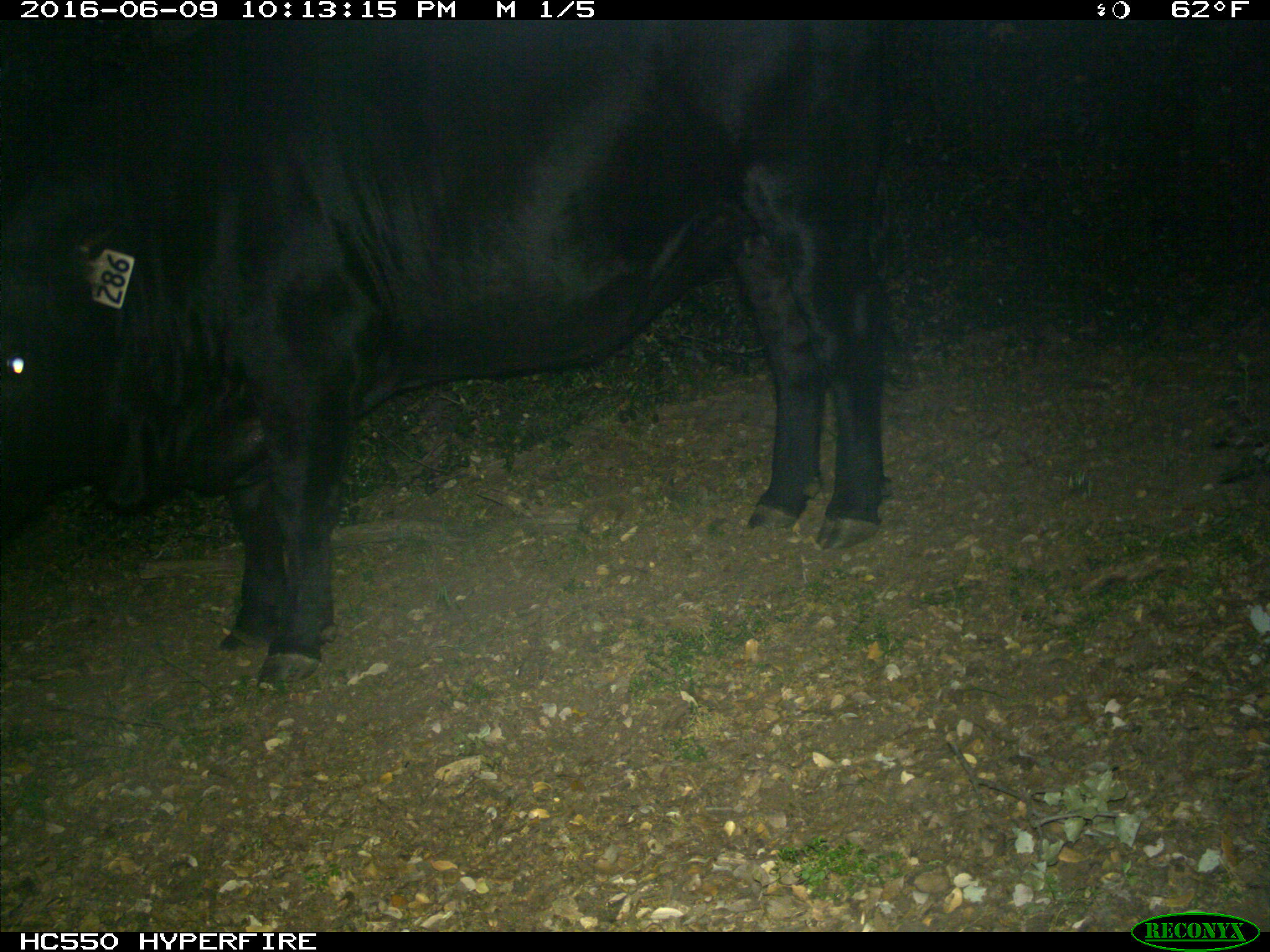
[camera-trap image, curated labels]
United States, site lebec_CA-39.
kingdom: Animalia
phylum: Chordata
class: Mammalia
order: Artiodactyla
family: Bovidae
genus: Bos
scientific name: Bos taurus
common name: domestic cow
Bos taurus (domestic cow).